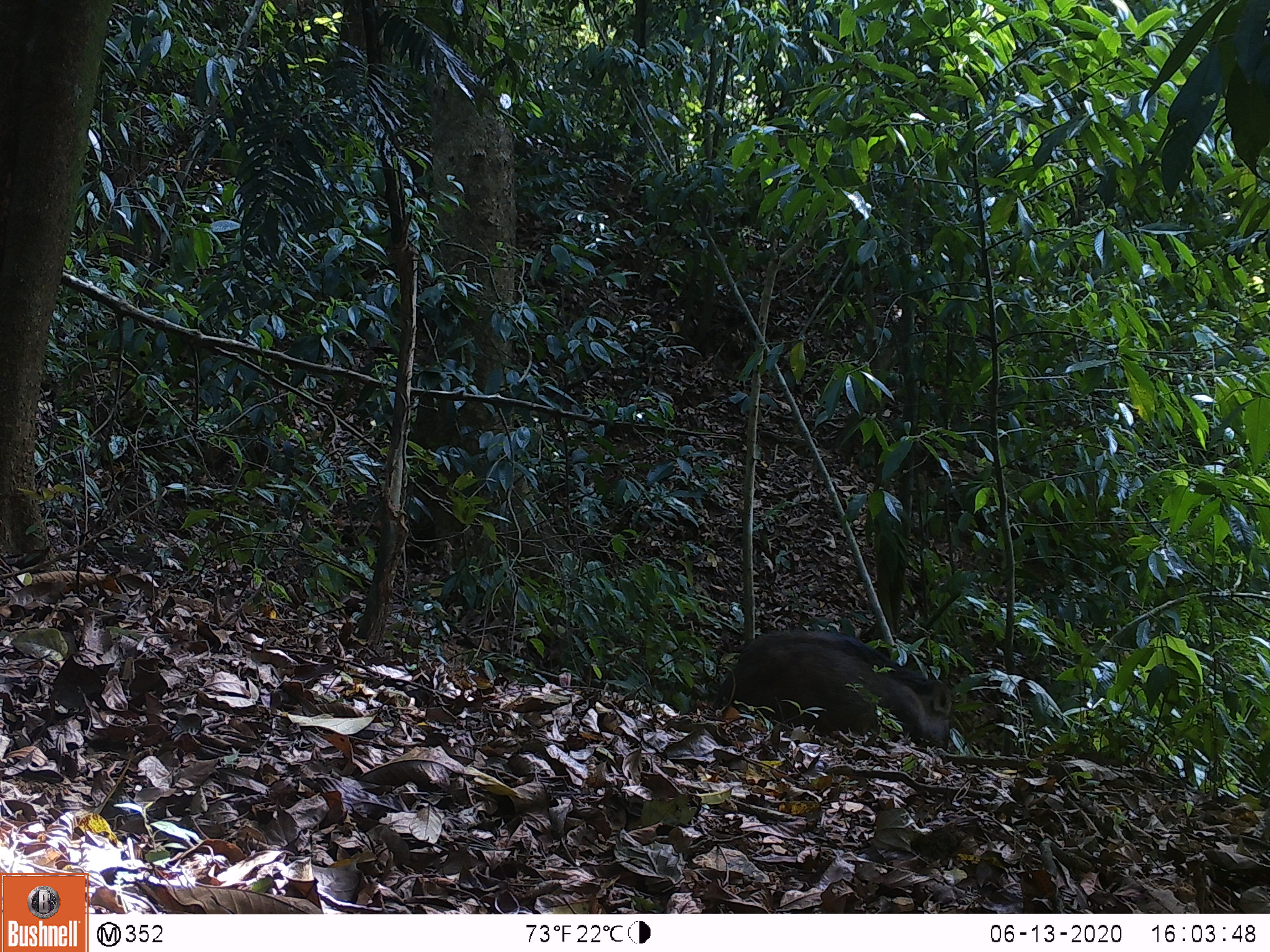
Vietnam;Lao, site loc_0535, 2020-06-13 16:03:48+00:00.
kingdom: Animalia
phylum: Chordata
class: Mammalia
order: Artiodactyla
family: Suidae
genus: Sus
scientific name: Sus scrofa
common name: eurasian wild pig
Eurasian wild pig (Sus scrofa). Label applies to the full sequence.